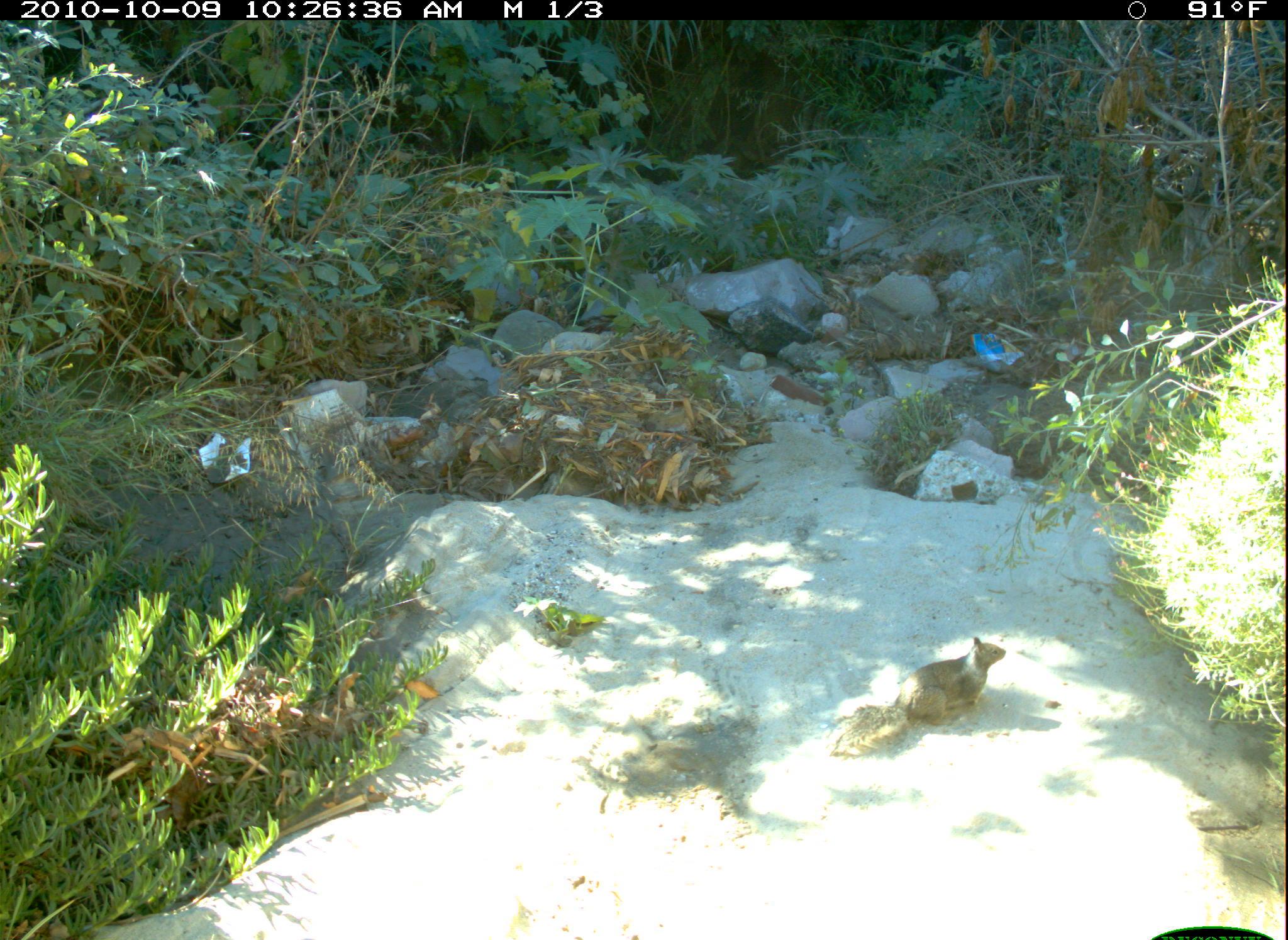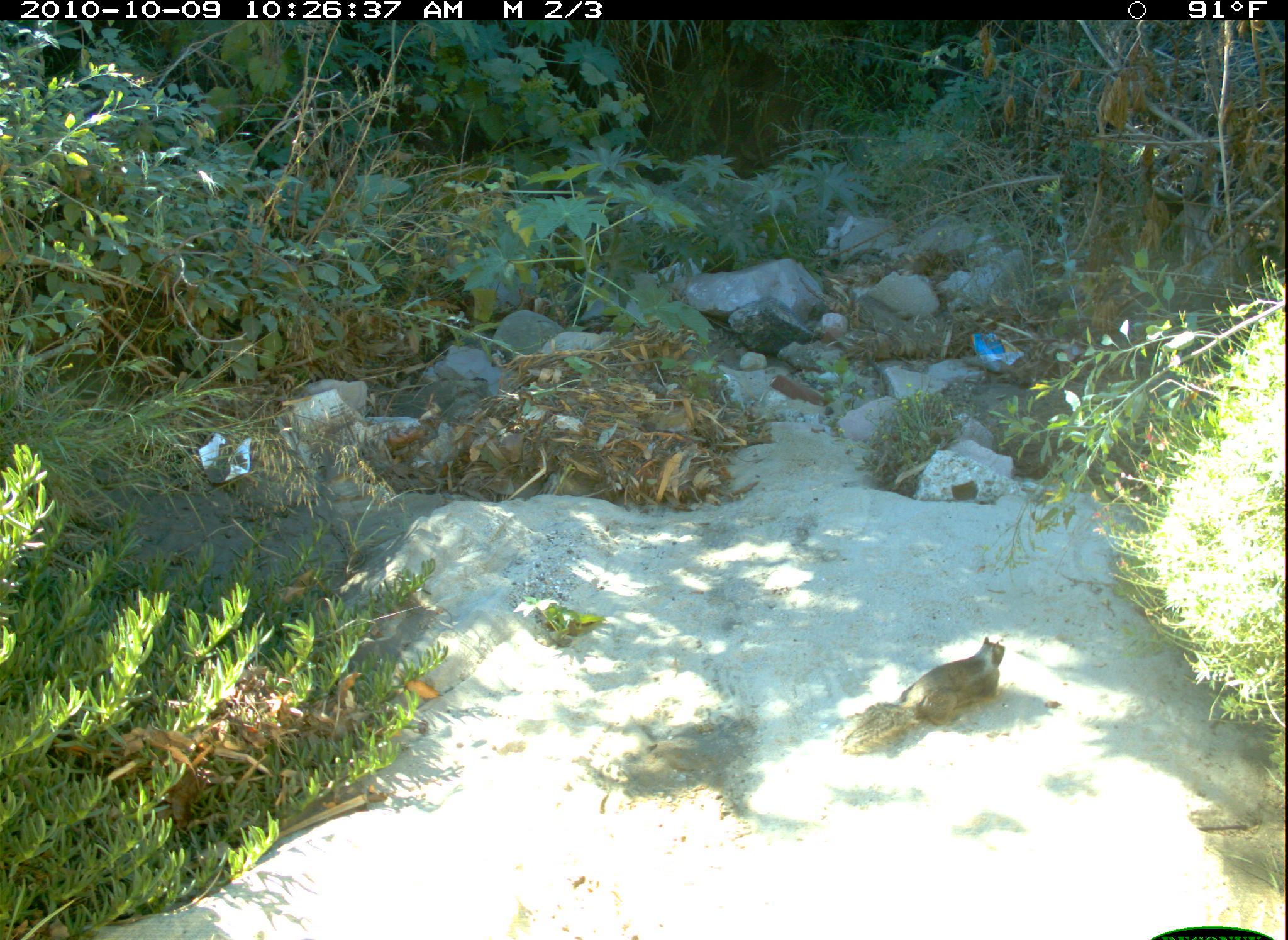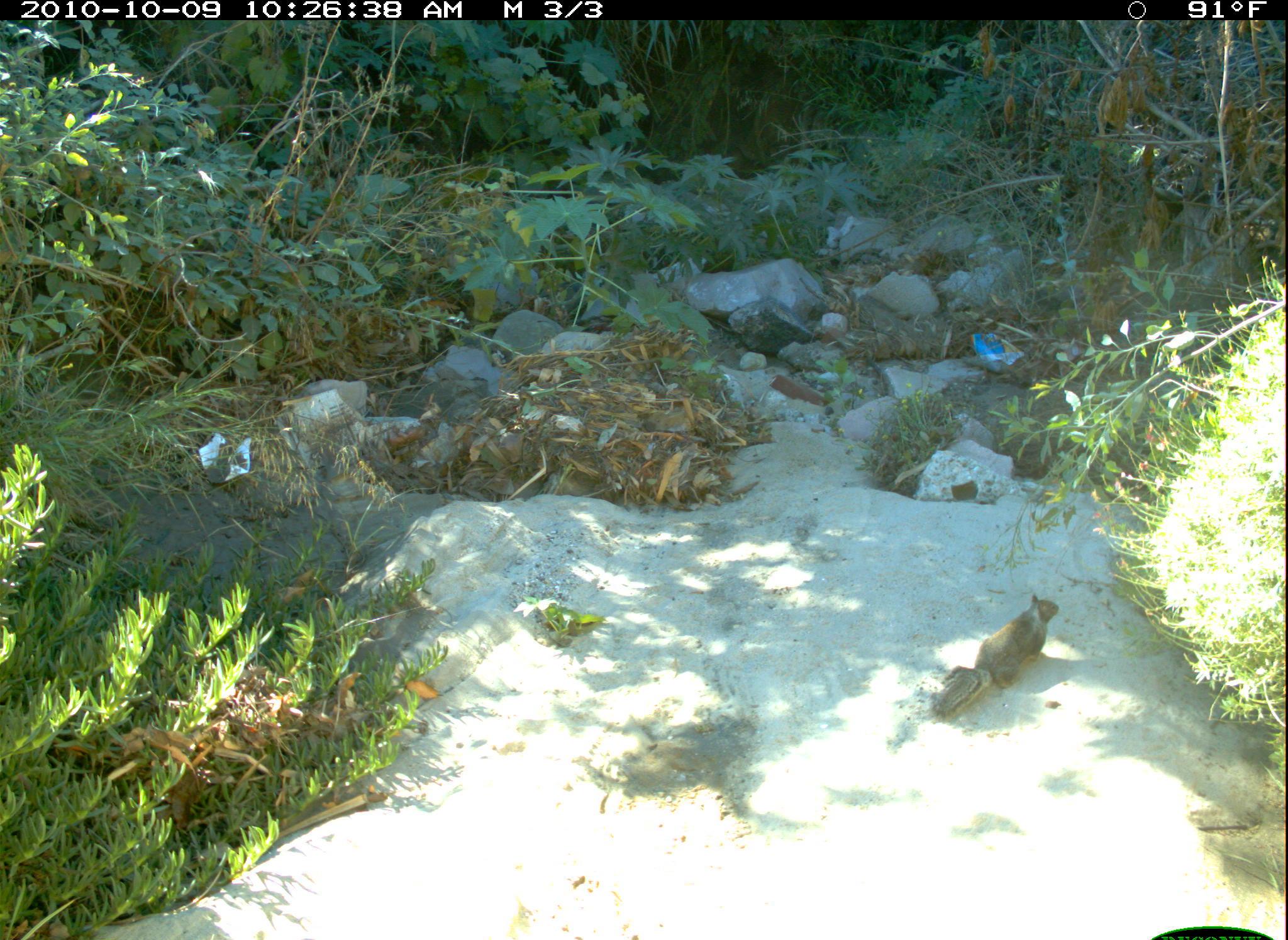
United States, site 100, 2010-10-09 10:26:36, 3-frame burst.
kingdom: Animalia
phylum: Chordata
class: Mammalia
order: Rodentia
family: Sciuridae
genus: Sciurus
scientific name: Sciurus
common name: squirrel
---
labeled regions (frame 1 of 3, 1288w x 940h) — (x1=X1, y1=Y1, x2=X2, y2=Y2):
squirrel: (x1=832, y1=627, x2=1024, y2=767)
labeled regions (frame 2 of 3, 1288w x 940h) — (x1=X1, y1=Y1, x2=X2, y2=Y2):
squirrel: (x1=842, y1=616, x2=1027, y2=772)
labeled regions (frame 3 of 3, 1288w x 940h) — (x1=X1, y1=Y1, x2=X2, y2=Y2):
squirrel: (x1=917, y1=586, x2=1074, y2=725)